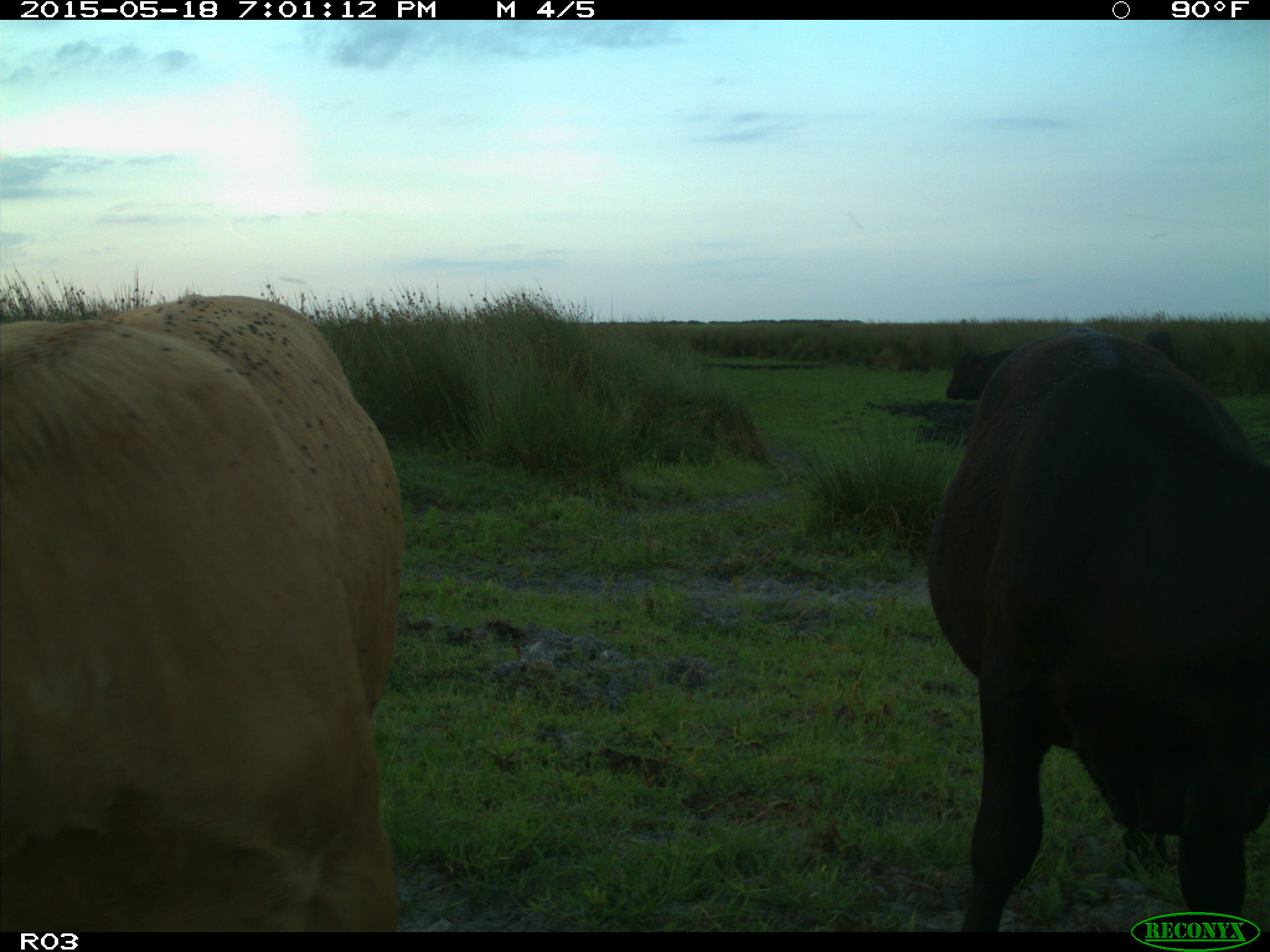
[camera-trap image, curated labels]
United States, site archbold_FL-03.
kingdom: Animalia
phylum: Chordata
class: Mammalia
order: Artiodactyla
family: Bovidae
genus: Bos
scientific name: Bos taurus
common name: domestic cow